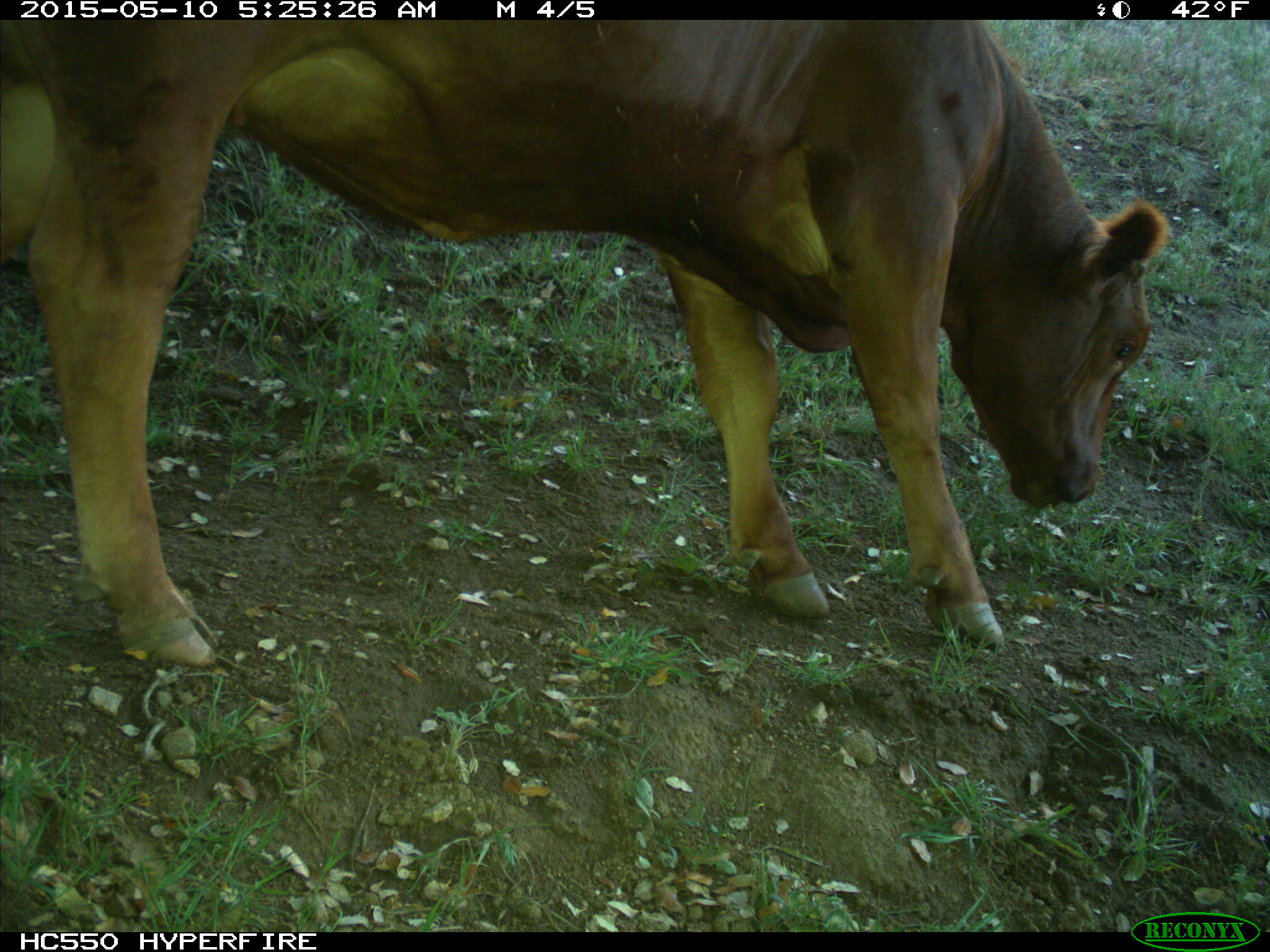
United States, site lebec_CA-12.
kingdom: Animalia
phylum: Chordata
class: Mammalia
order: Artiodactyla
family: Bovidae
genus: Bos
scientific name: Bos taurus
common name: domestic cow